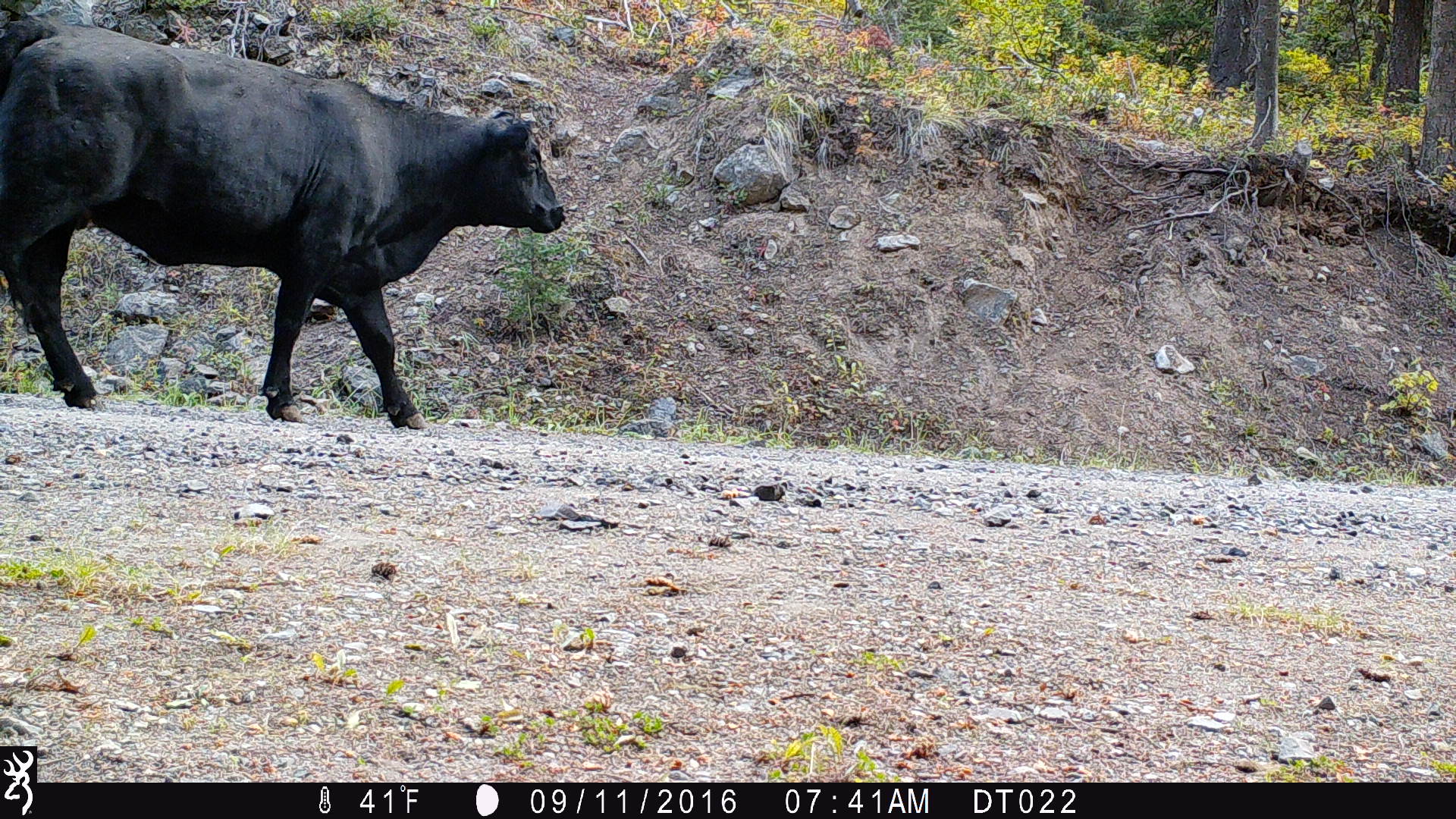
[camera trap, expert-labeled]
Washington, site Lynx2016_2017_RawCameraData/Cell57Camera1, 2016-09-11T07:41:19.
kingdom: Animalia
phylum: Chordata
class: Mammalia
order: Artiodactyla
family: Bovidae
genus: Bos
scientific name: Bos taurus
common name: domestic cattle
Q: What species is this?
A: Domestic cattle (Bos taurus).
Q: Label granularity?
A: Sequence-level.